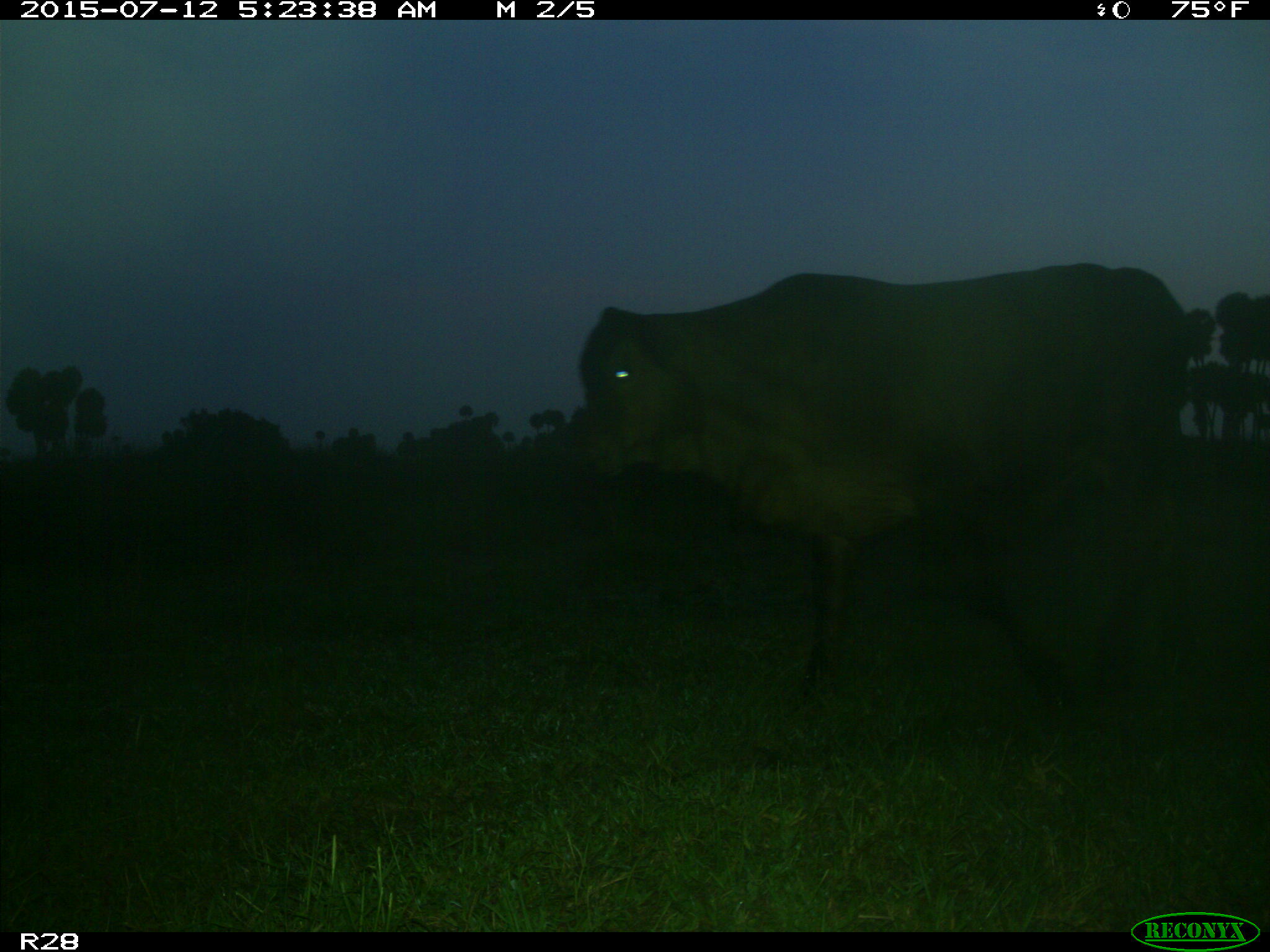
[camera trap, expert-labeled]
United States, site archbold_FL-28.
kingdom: Animalia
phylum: Chordata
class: Mammalia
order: Artiodactyla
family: Bovidae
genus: Bos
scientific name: Bos taurus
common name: domestic cow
Bos taurus (domestic cow).